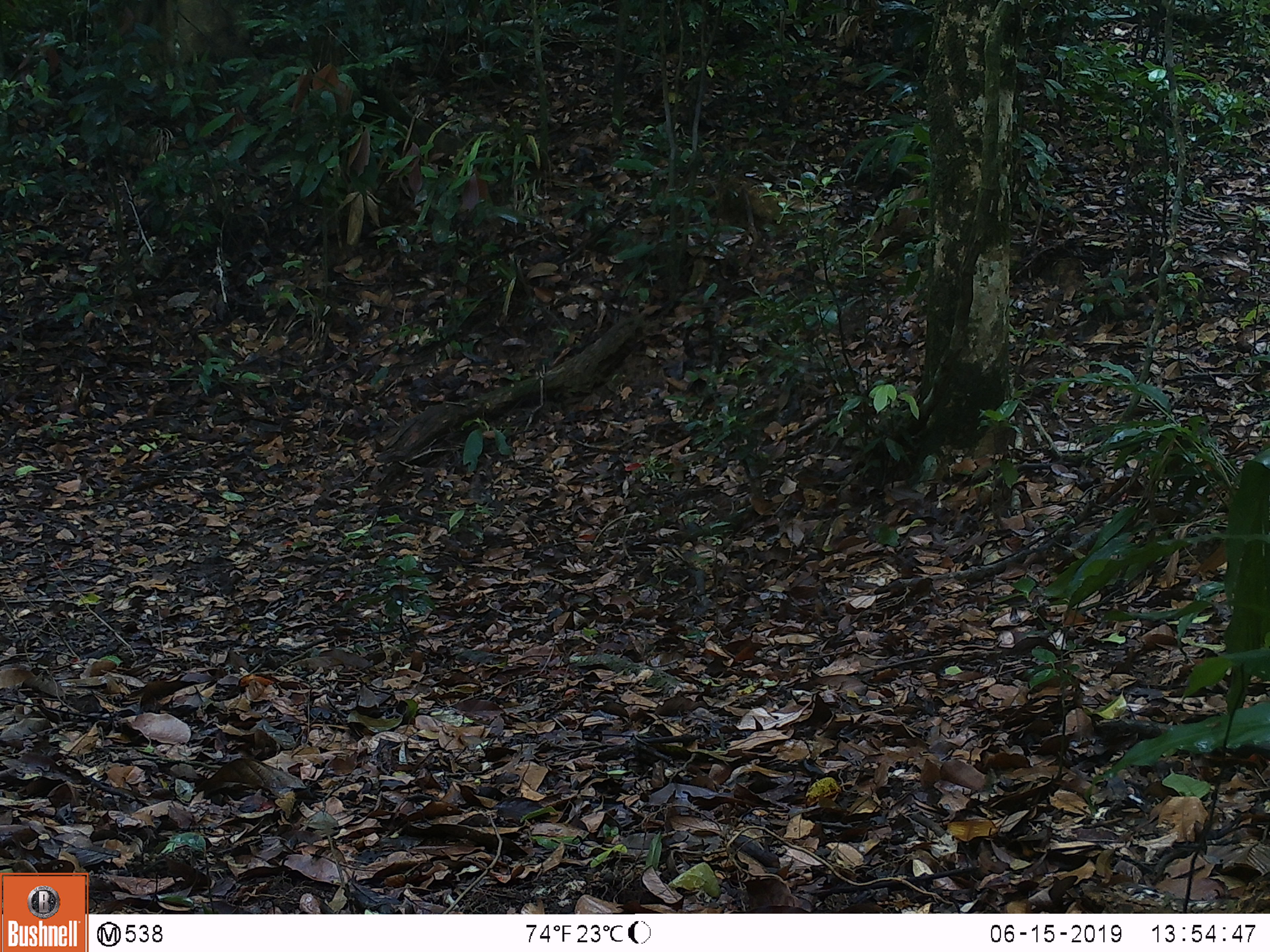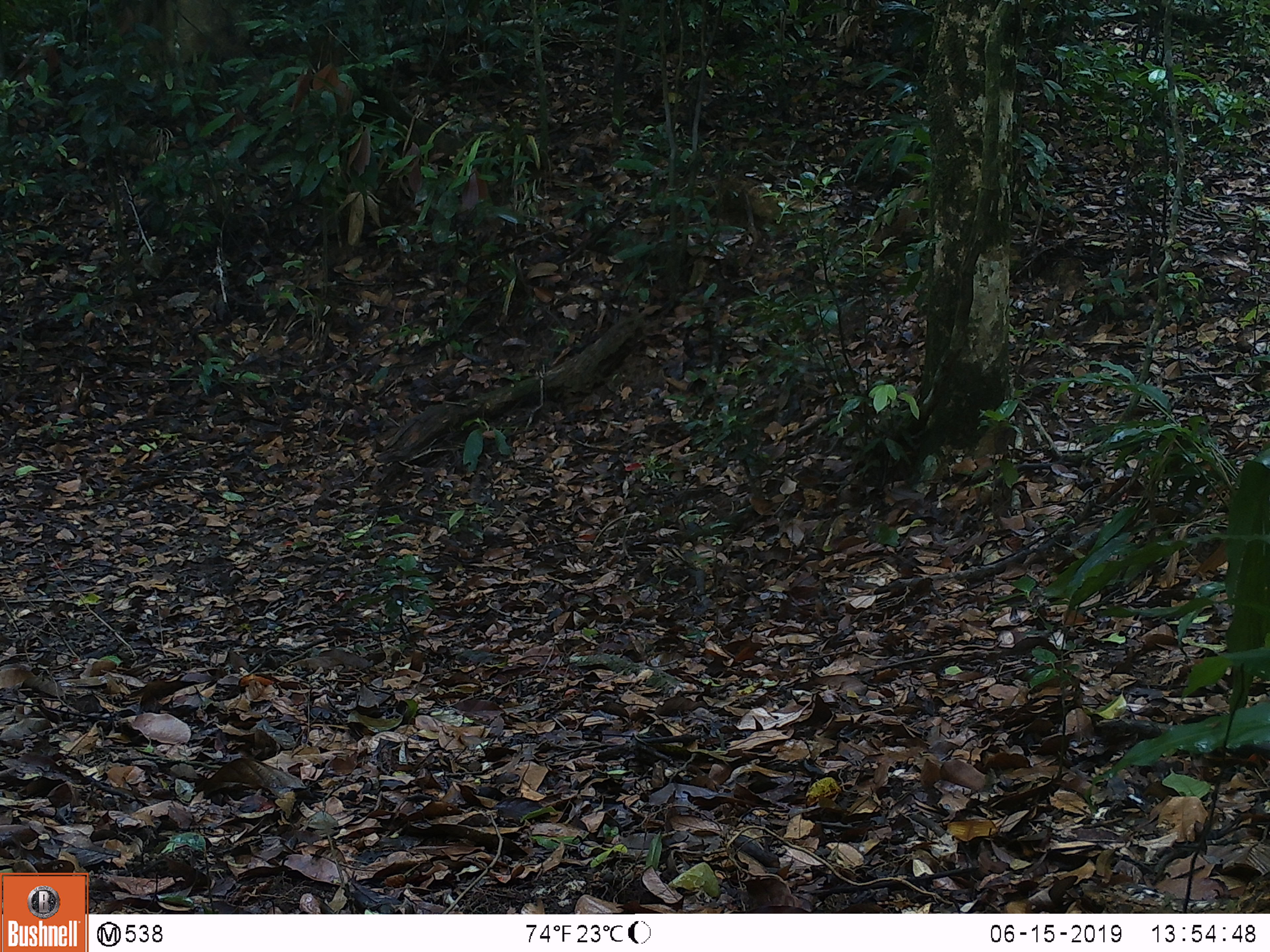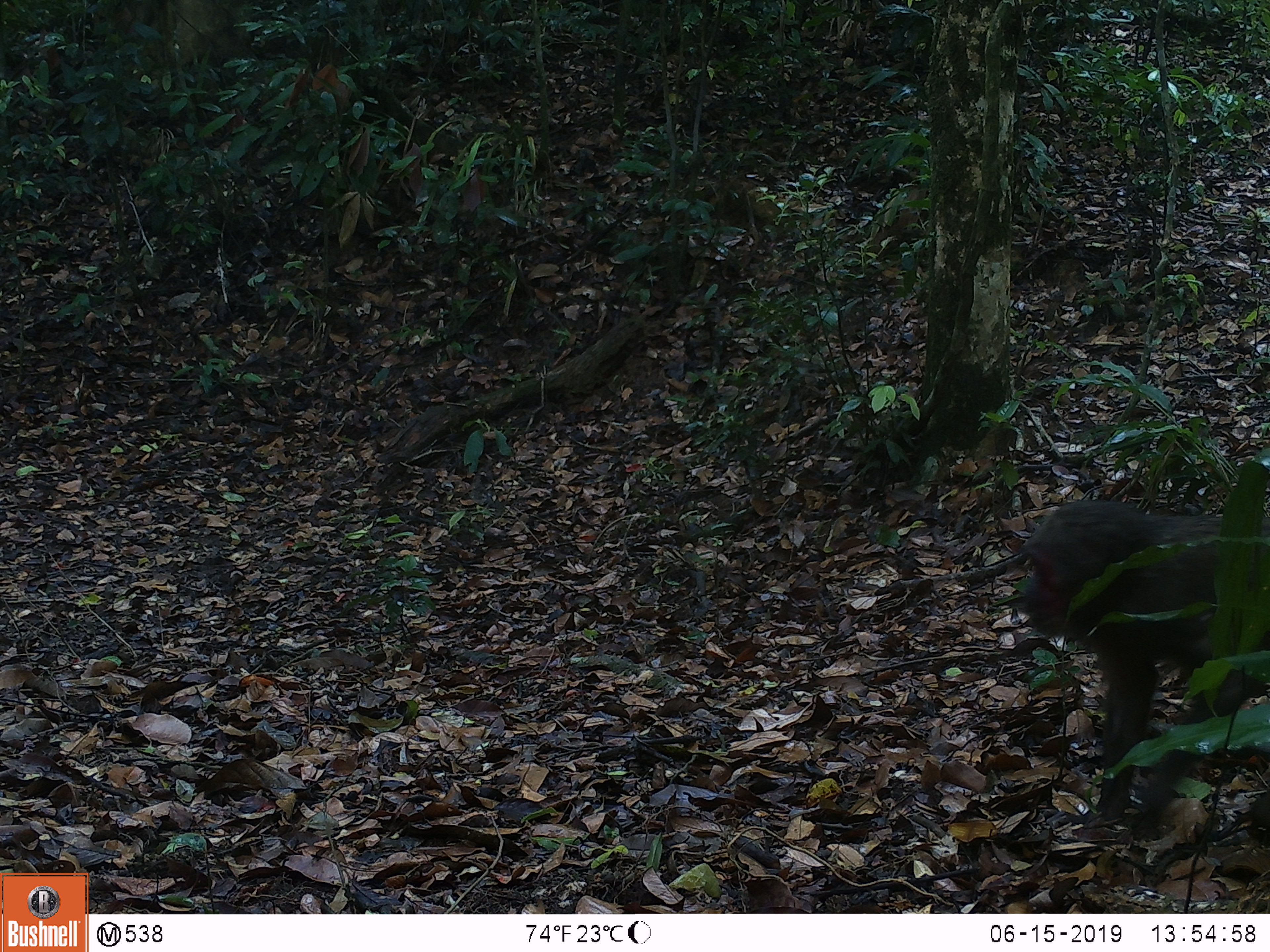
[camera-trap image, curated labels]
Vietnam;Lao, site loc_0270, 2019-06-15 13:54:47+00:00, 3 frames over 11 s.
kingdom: Animalia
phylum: Chordata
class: Mammalia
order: Primates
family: Cercopithecidae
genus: Macaca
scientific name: Macaca arctoides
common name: stump-tailed macaque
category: stump tailed macaque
Stump tailed macaque (stump-tailed macaque) (Macaca arctoides). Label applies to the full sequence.